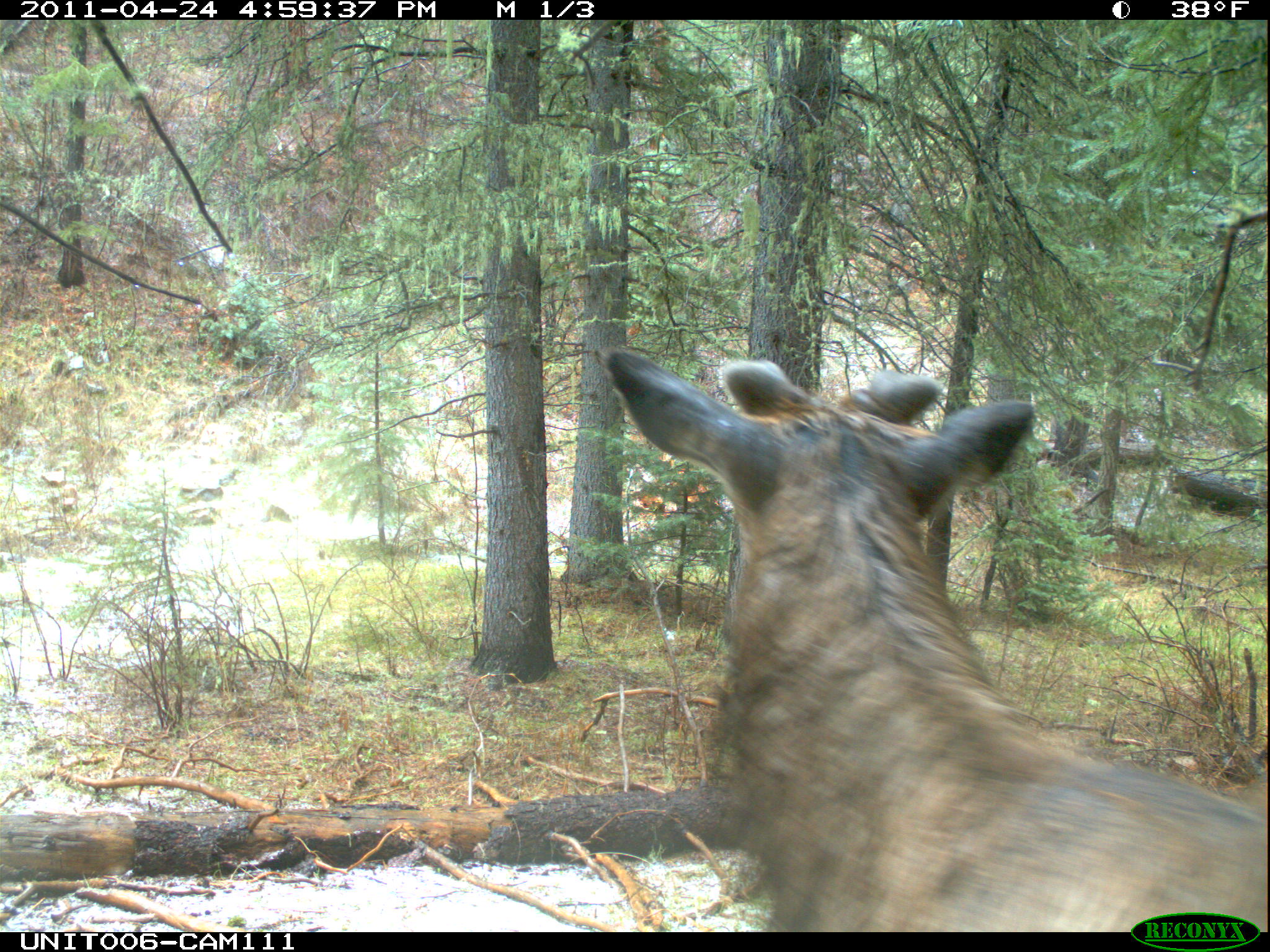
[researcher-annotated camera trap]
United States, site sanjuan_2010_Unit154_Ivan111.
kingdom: Animalia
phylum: Chordata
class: Mammalia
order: Artiodactyla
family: Cervidae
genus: Cervus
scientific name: Cervus elaphus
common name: red deer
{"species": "Cervus elaphus (red deer)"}